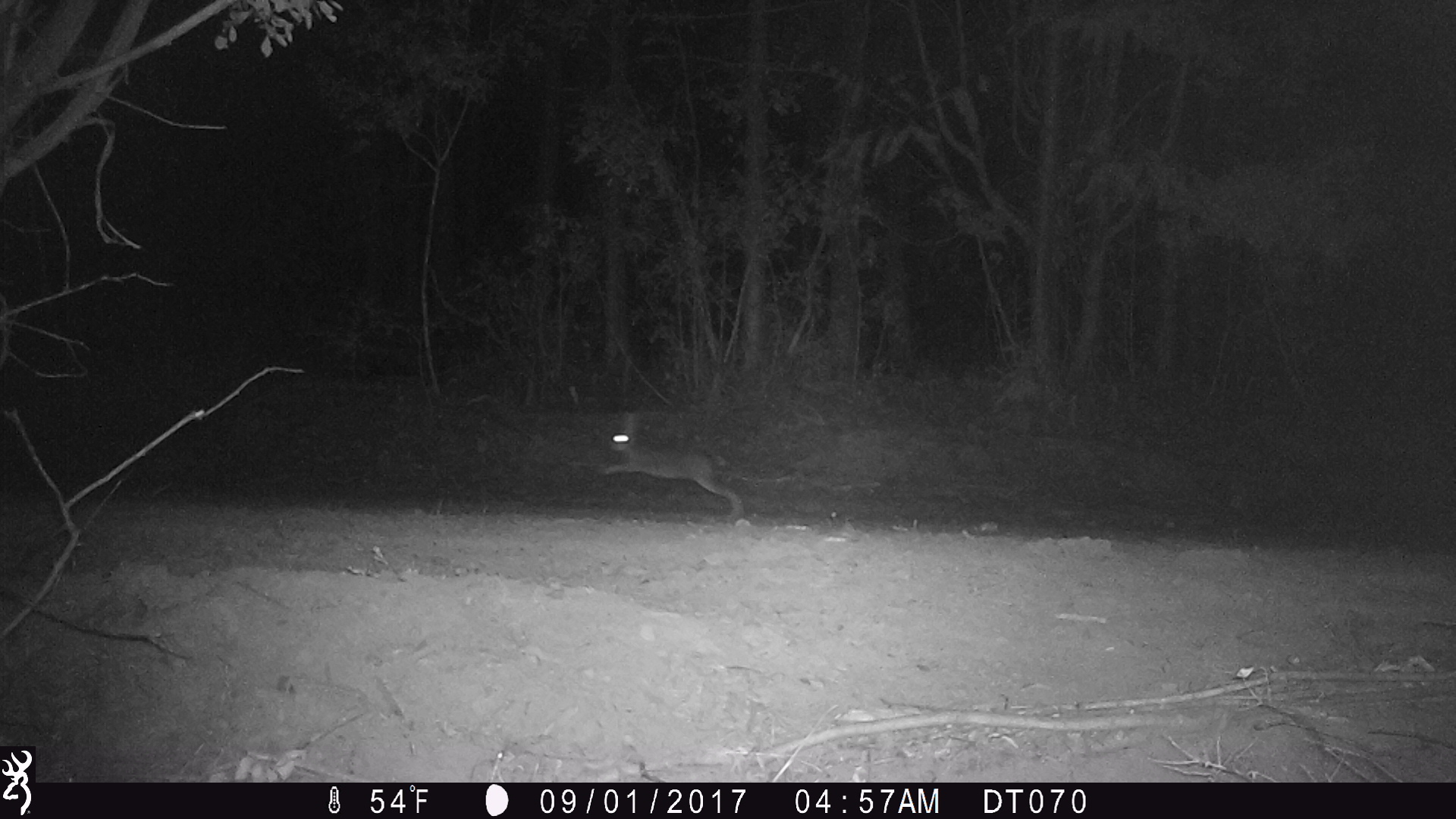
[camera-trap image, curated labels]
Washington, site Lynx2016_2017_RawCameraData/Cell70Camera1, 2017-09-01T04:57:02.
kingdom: Animalia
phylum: Chordata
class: Mammalia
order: Lagomorpha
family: Leporidae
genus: Lepus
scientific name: Lepus americanus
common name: snowshoe hare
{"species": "Lepus americanus (snowshoe hare)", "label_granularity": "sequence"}